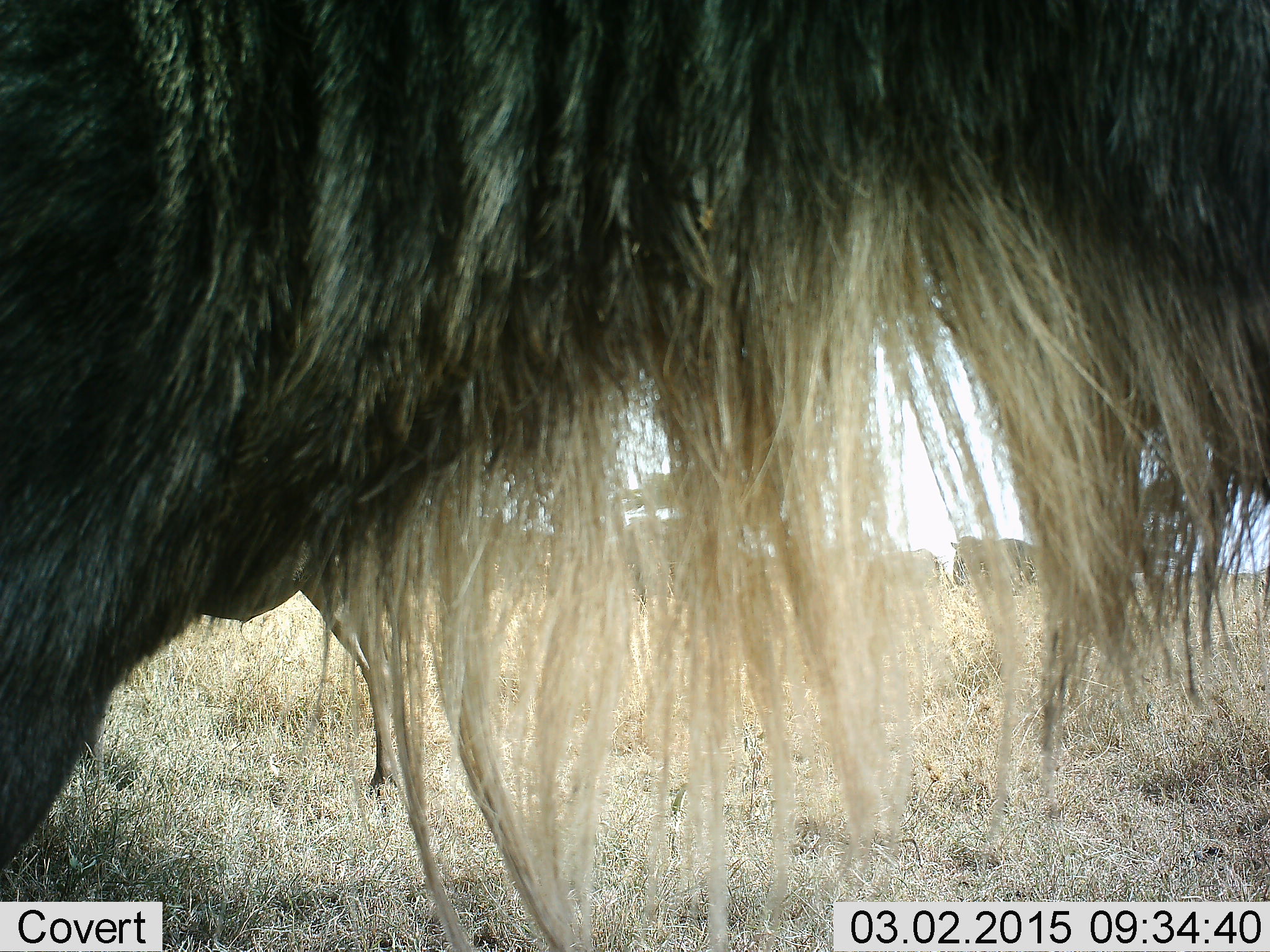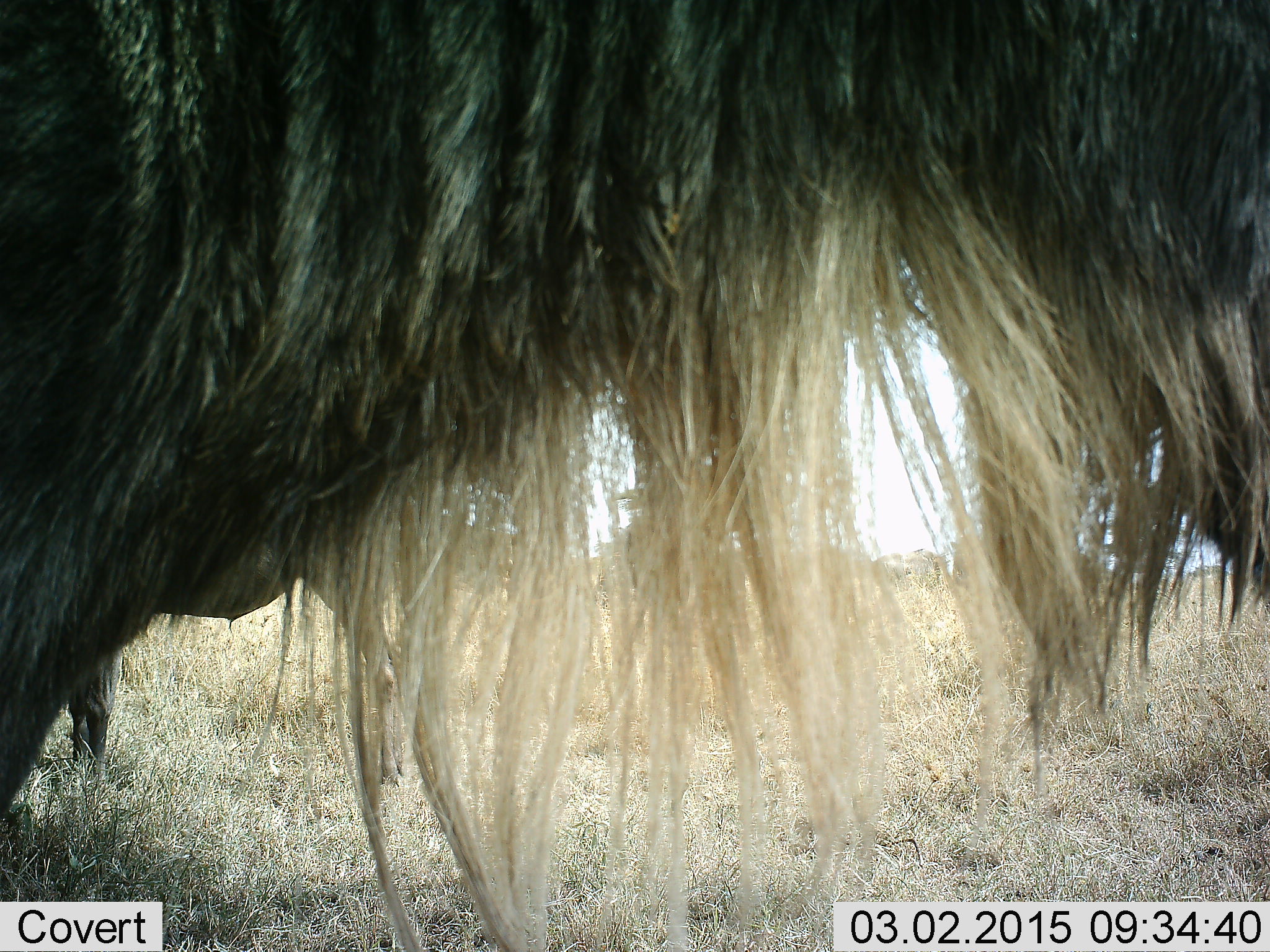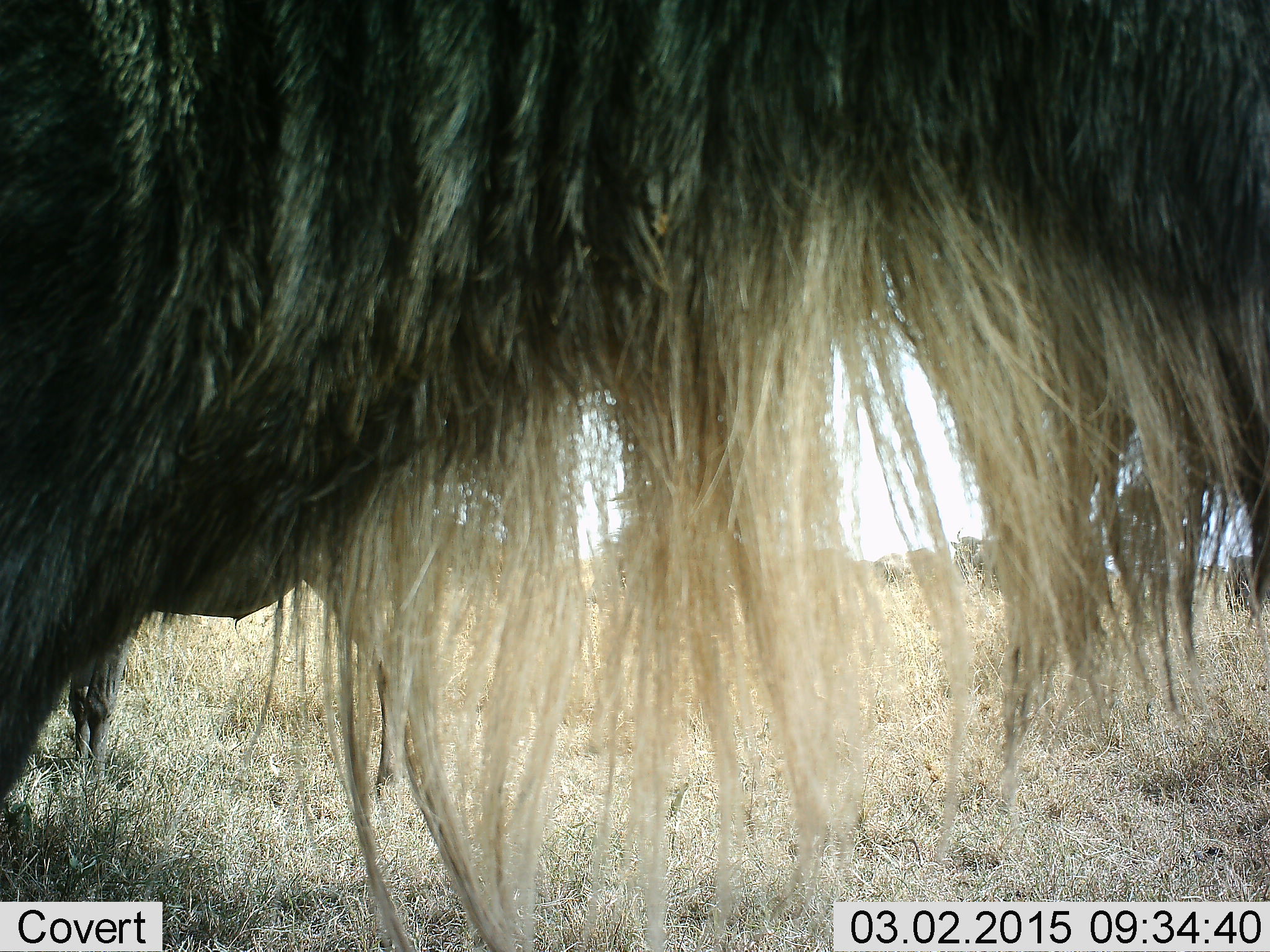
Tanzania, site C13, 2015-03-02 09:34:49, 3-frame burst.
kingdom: Animalia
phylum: Chordata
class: Mammalia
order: Artiodactyla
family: Bovidae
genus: Connochaetes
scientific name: Connochaetes taurinus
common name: blue wildebeest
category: wildebeest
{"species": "wildebeest (blue wildebeest) (Connochaetes taurinus)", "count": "2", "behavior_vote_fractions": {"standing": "100%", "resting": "0%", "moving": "0%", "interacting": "0%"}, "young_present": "0%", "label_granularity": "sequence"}